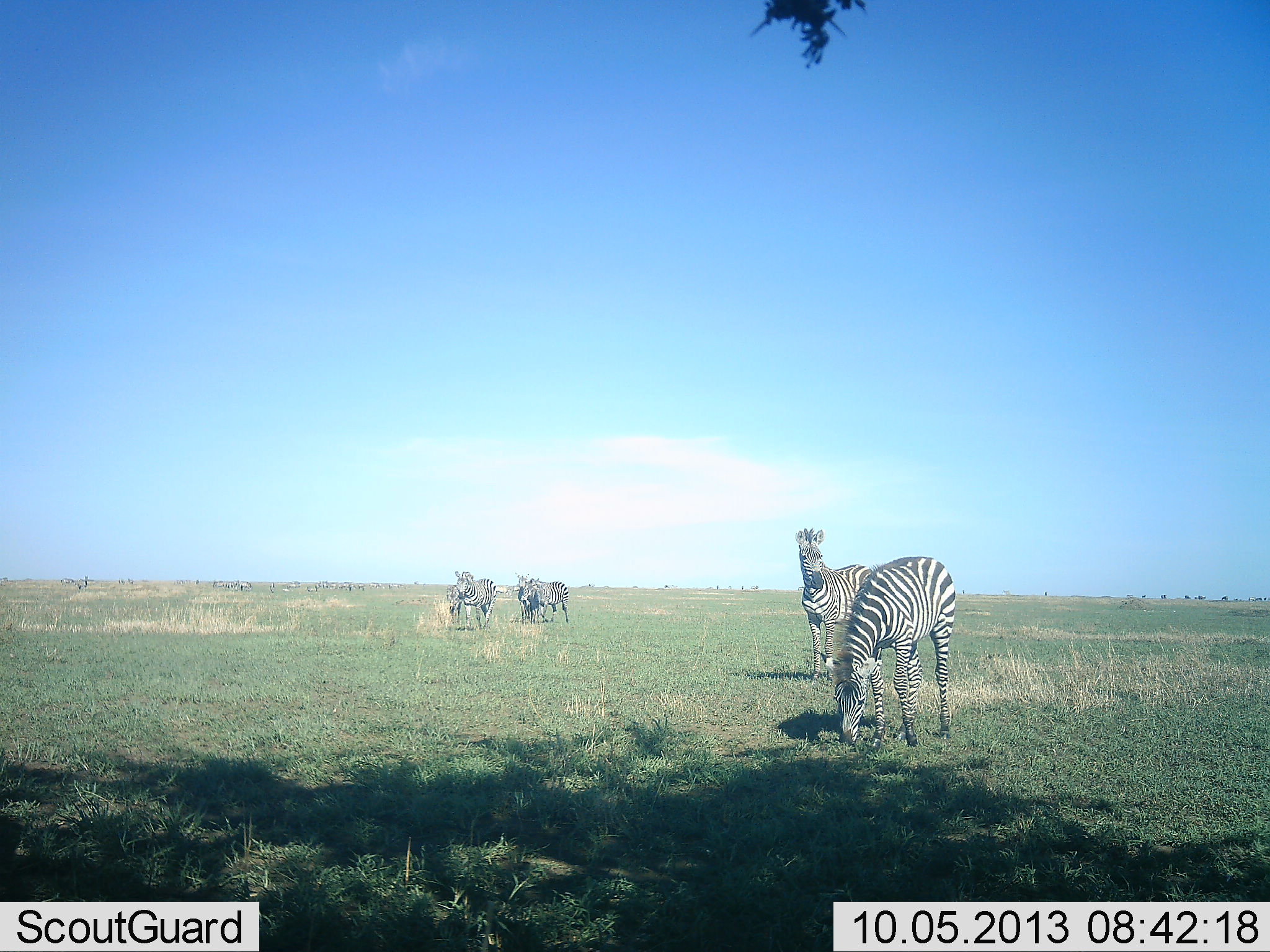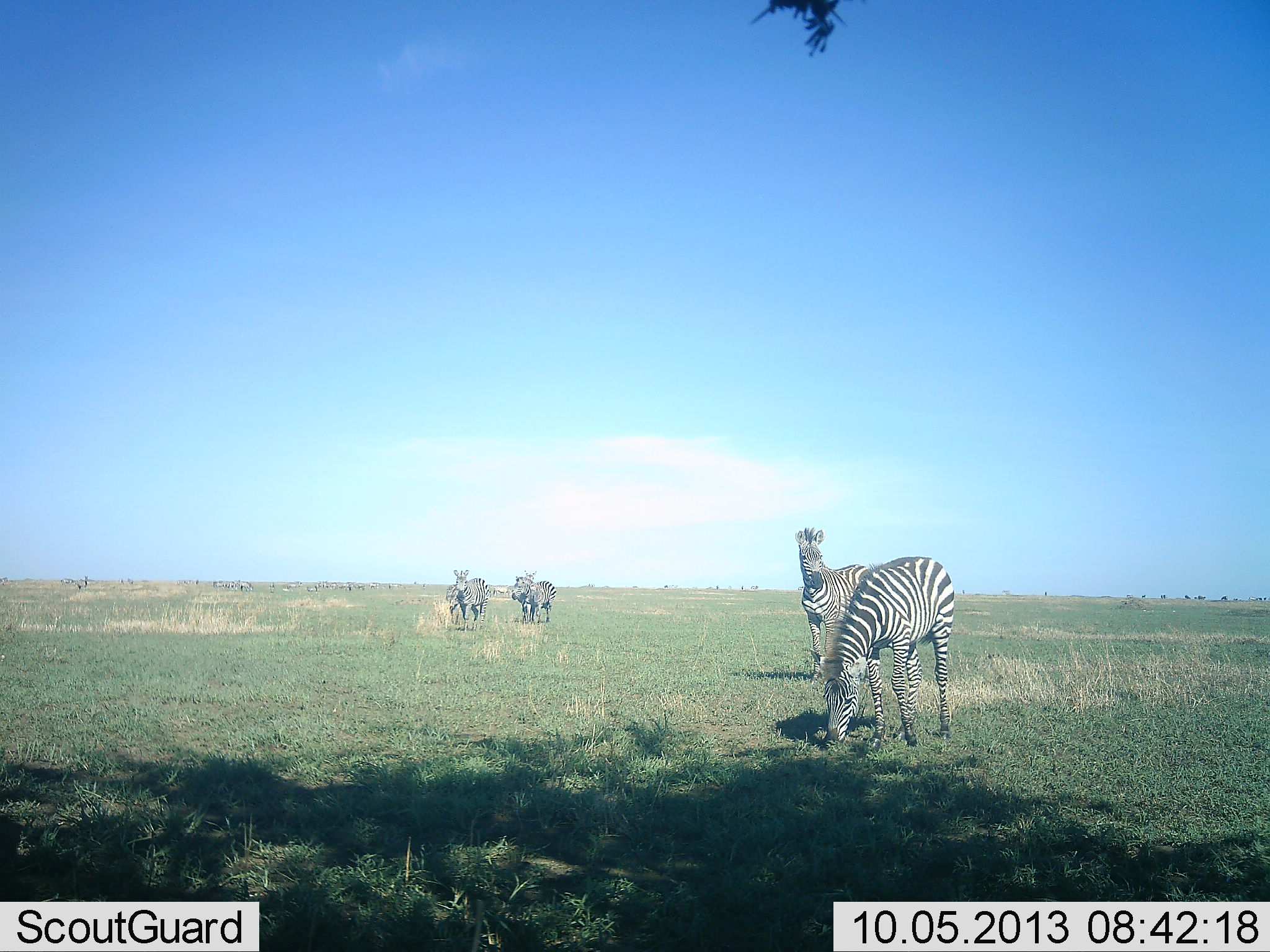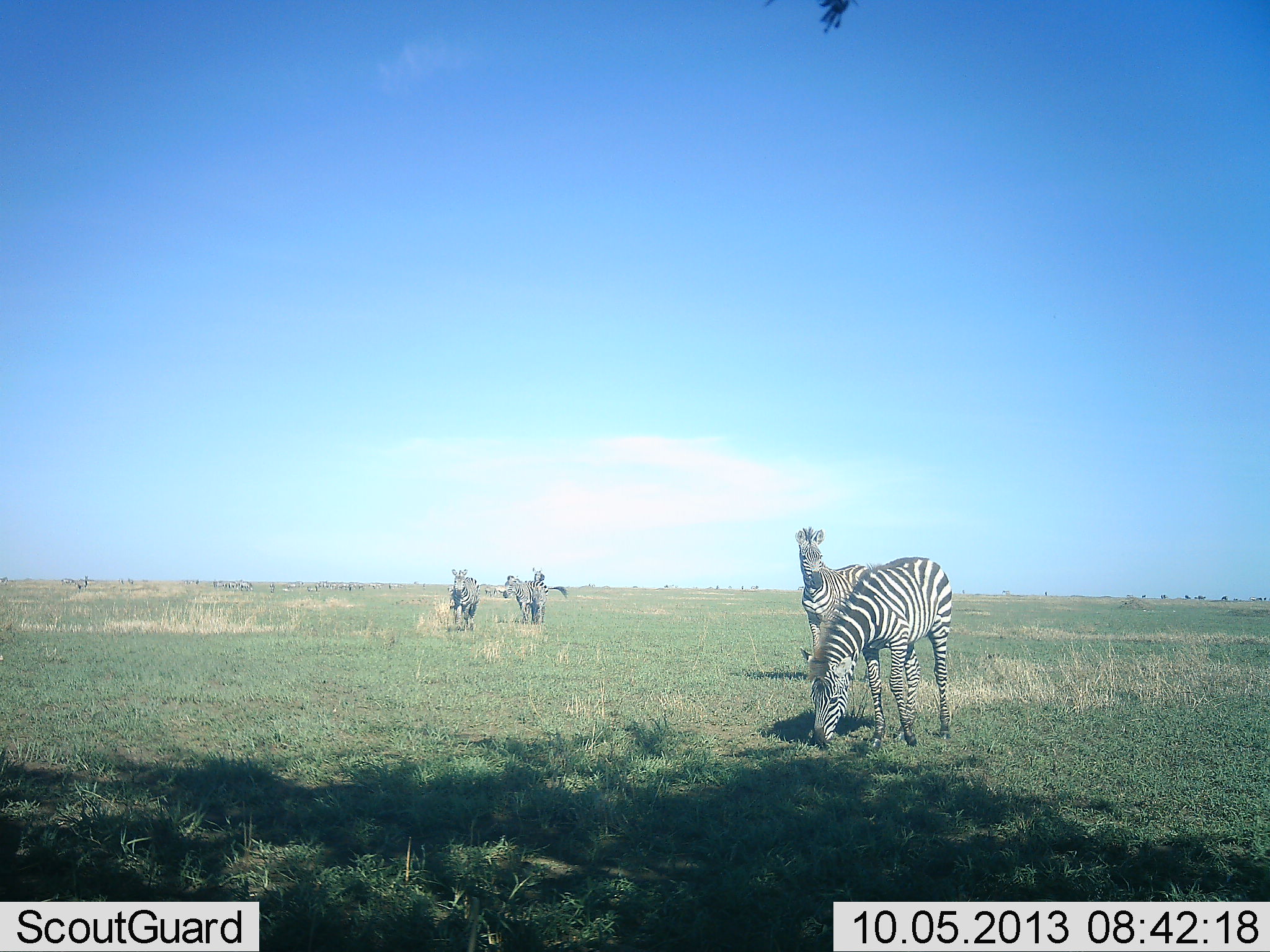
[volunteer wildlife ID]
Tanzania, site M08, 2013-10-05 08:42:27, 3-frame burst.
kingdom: Animalia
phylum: Chordata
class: Mammalia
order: Perissodactyla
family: Equidae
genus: Equus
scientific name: Equus quagga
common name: plains zebra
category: zebra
Zebra (plains zebra) (Equus quagga), count 6. Behavior (volunteer vote fractions): standing 80%, resting 0%, moving 40%, interacting 0%. Young present (vote fraction): 10%. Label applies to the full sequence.